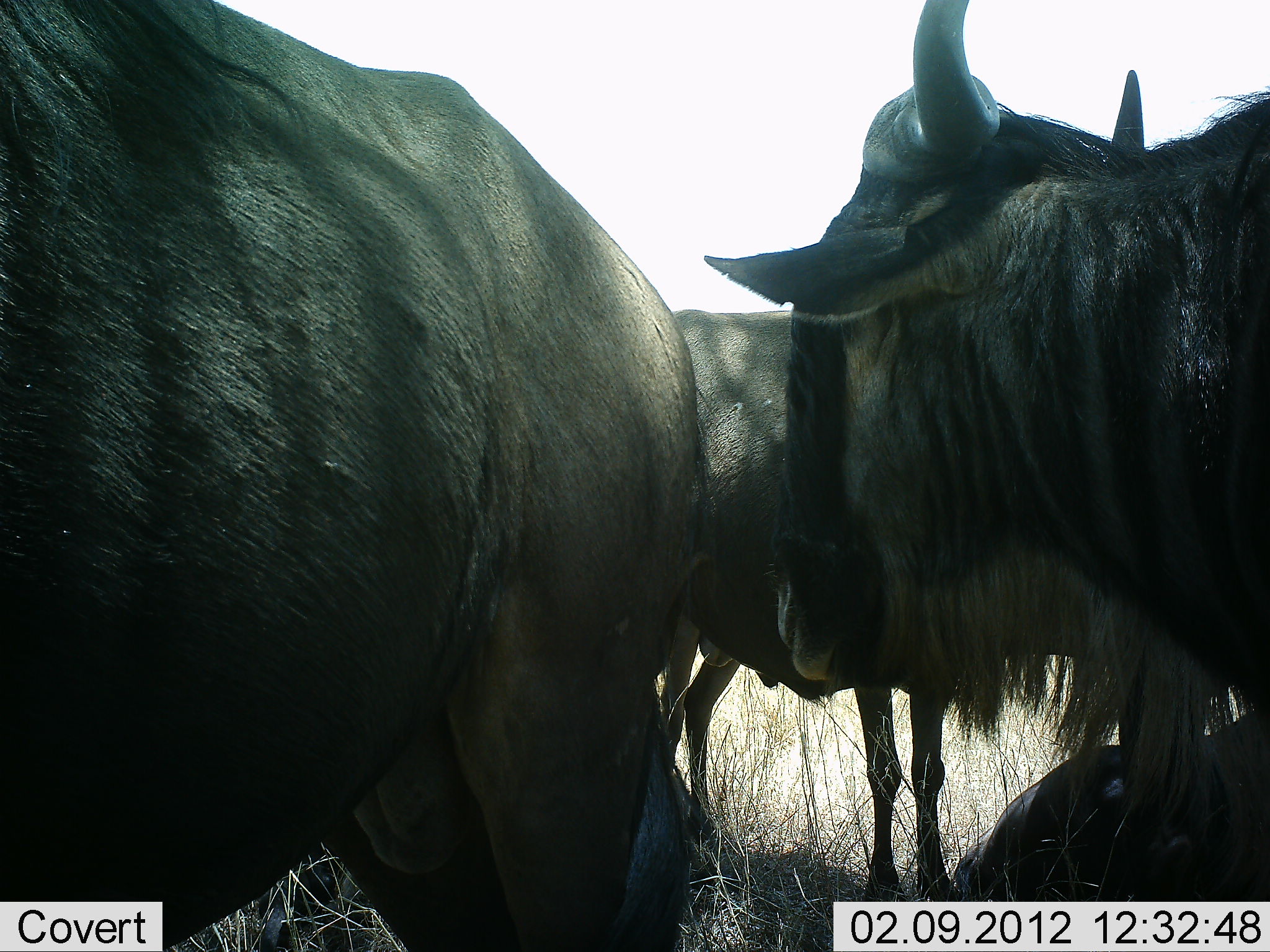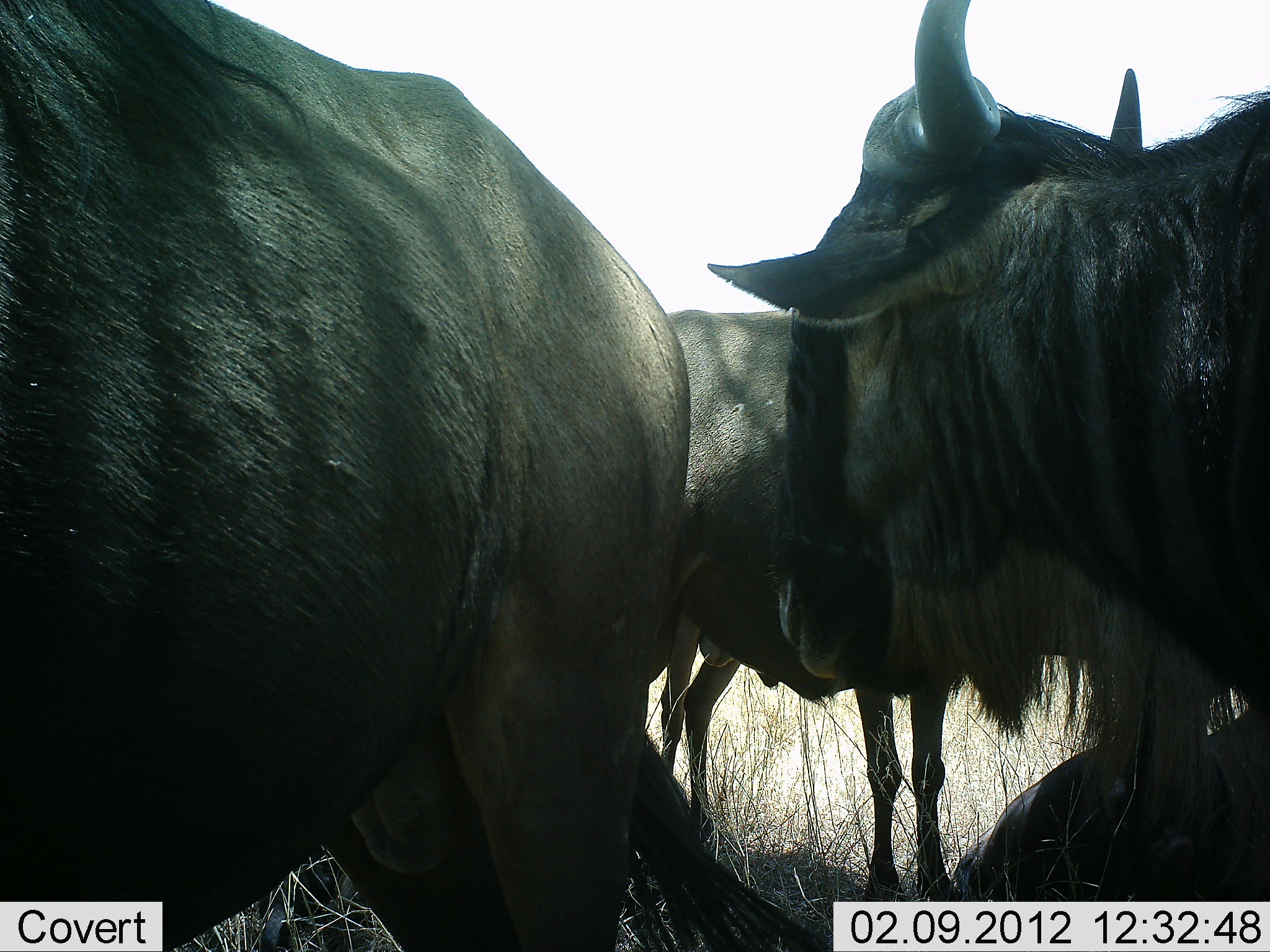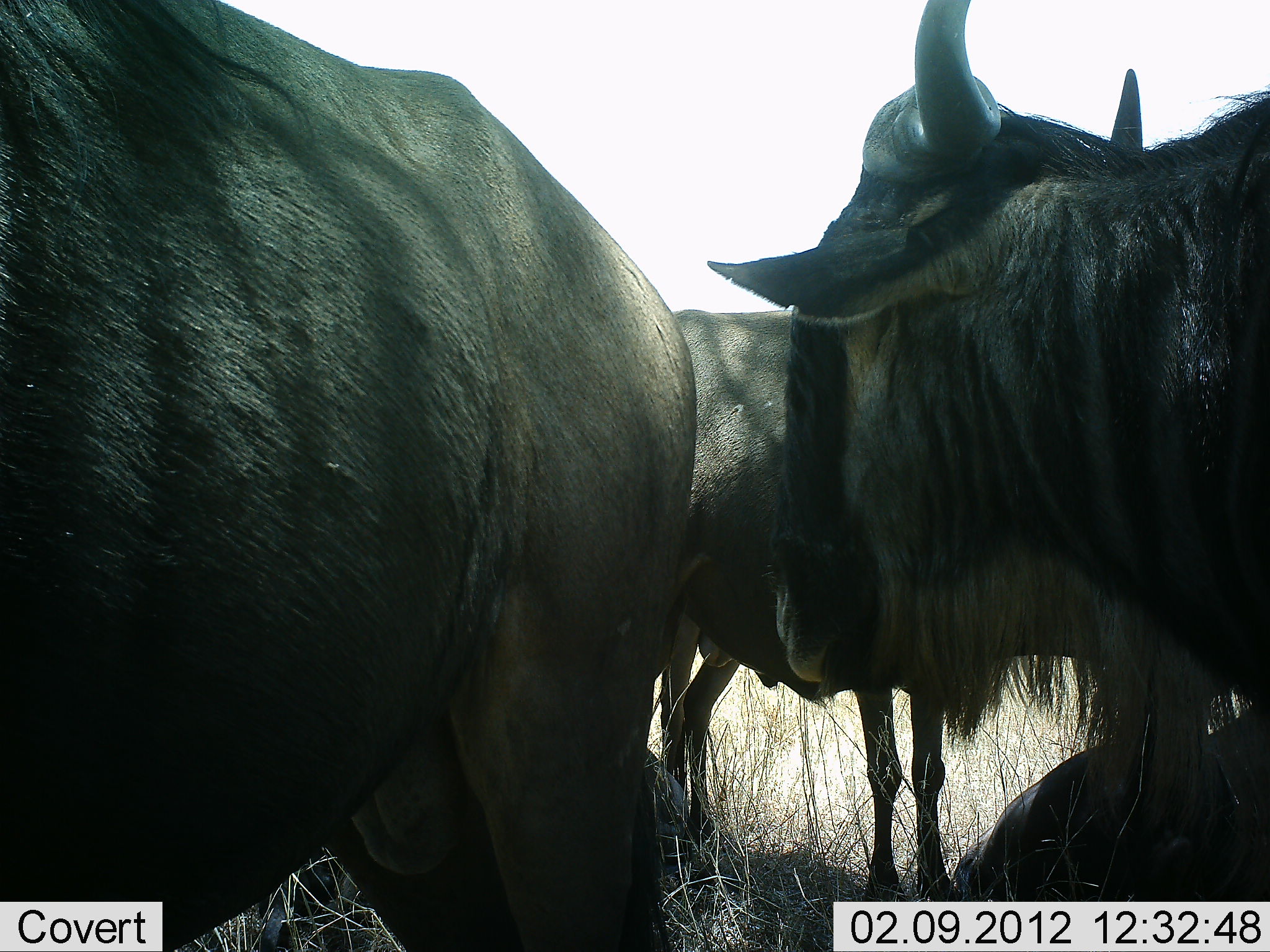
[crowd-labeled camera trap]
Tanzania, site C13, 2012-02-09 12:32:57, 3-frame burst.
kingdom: Animalia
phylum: Chordata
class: Mammalia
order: Artiodactyla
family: Bovidae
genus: Connochaetes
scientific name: Connochaetes taurinus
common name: blue wildebeest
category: wildebeest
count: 4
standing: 85%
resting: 54%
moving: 0%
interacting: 0%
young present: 0%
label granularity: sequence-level